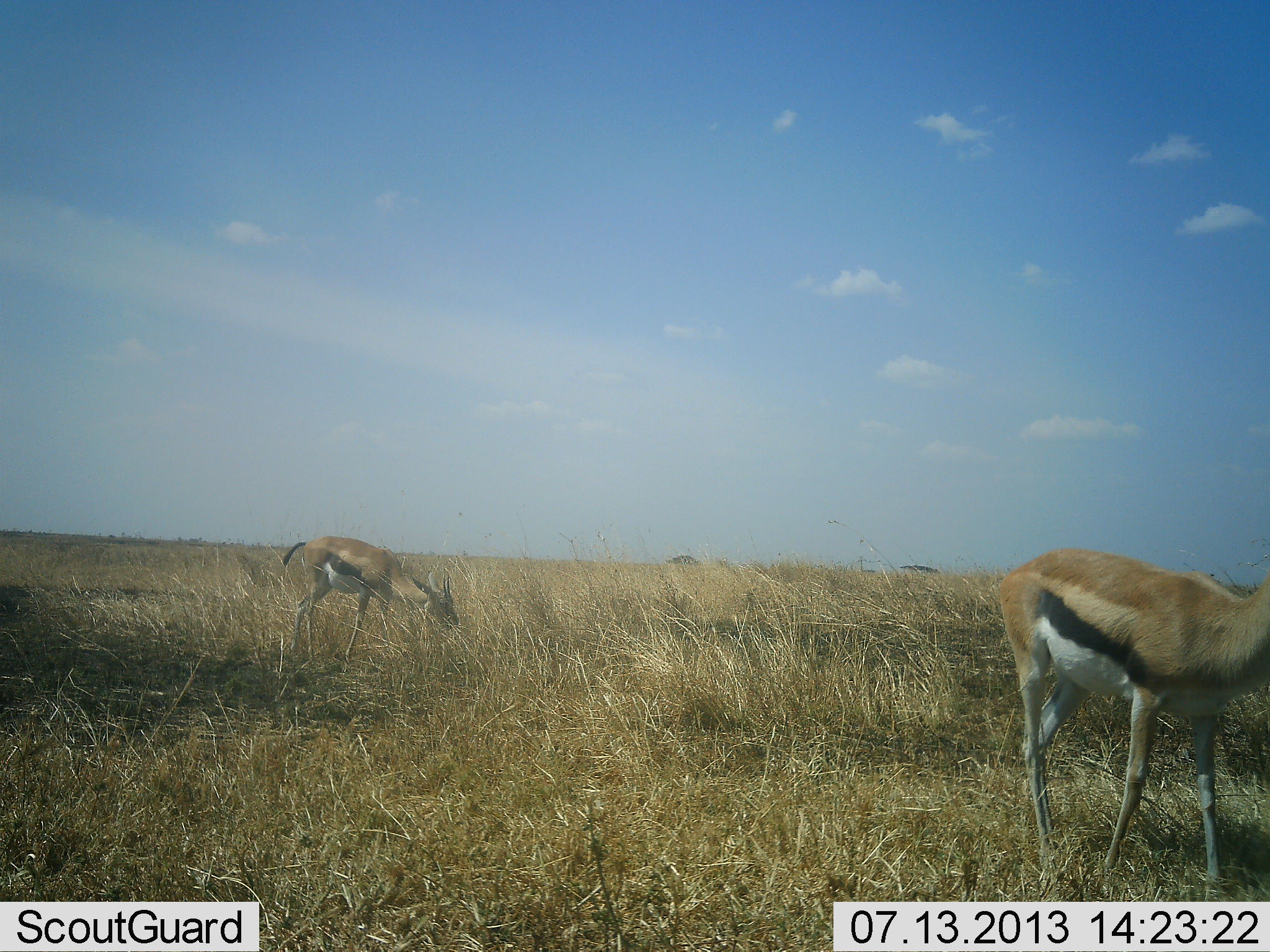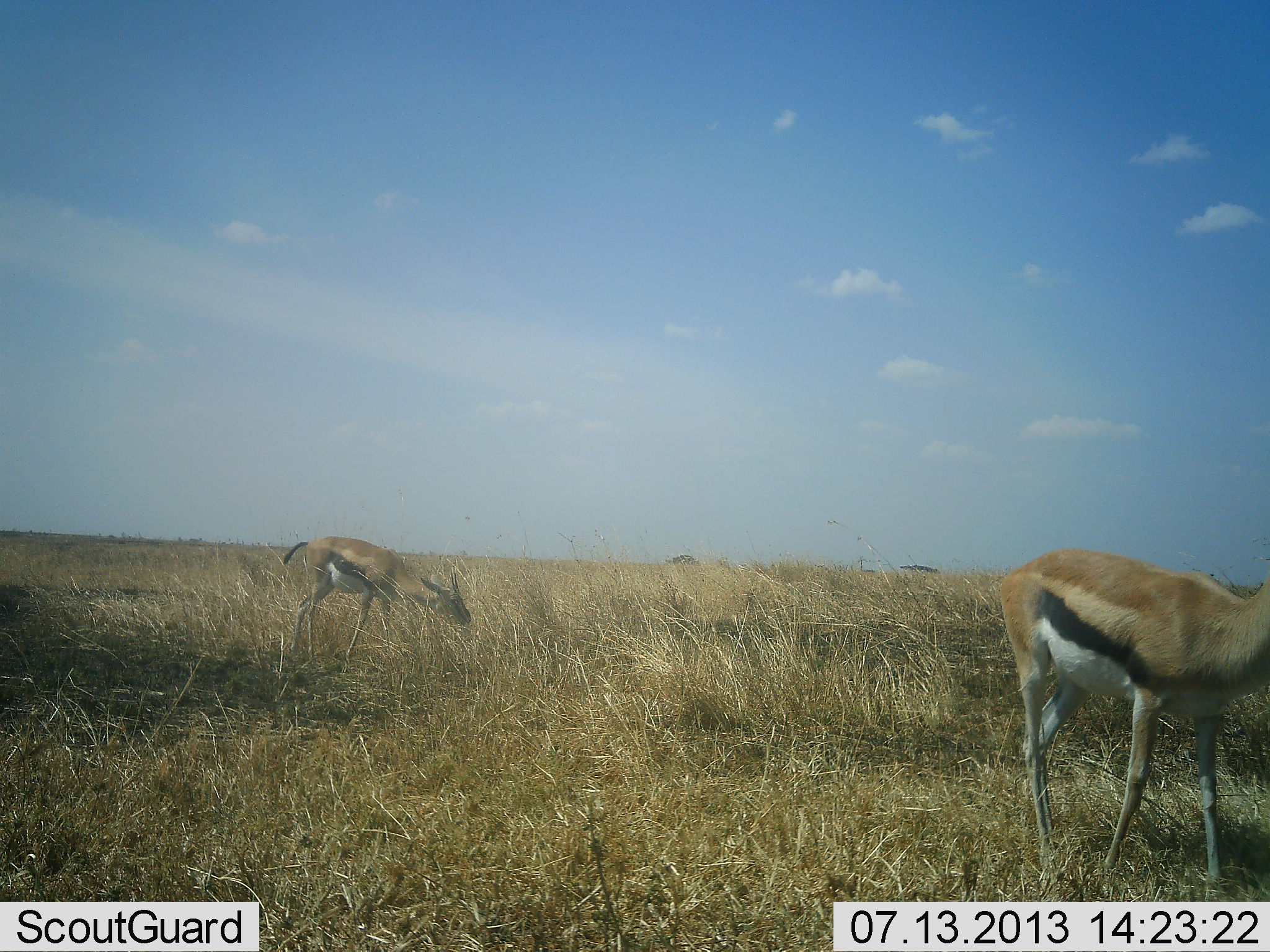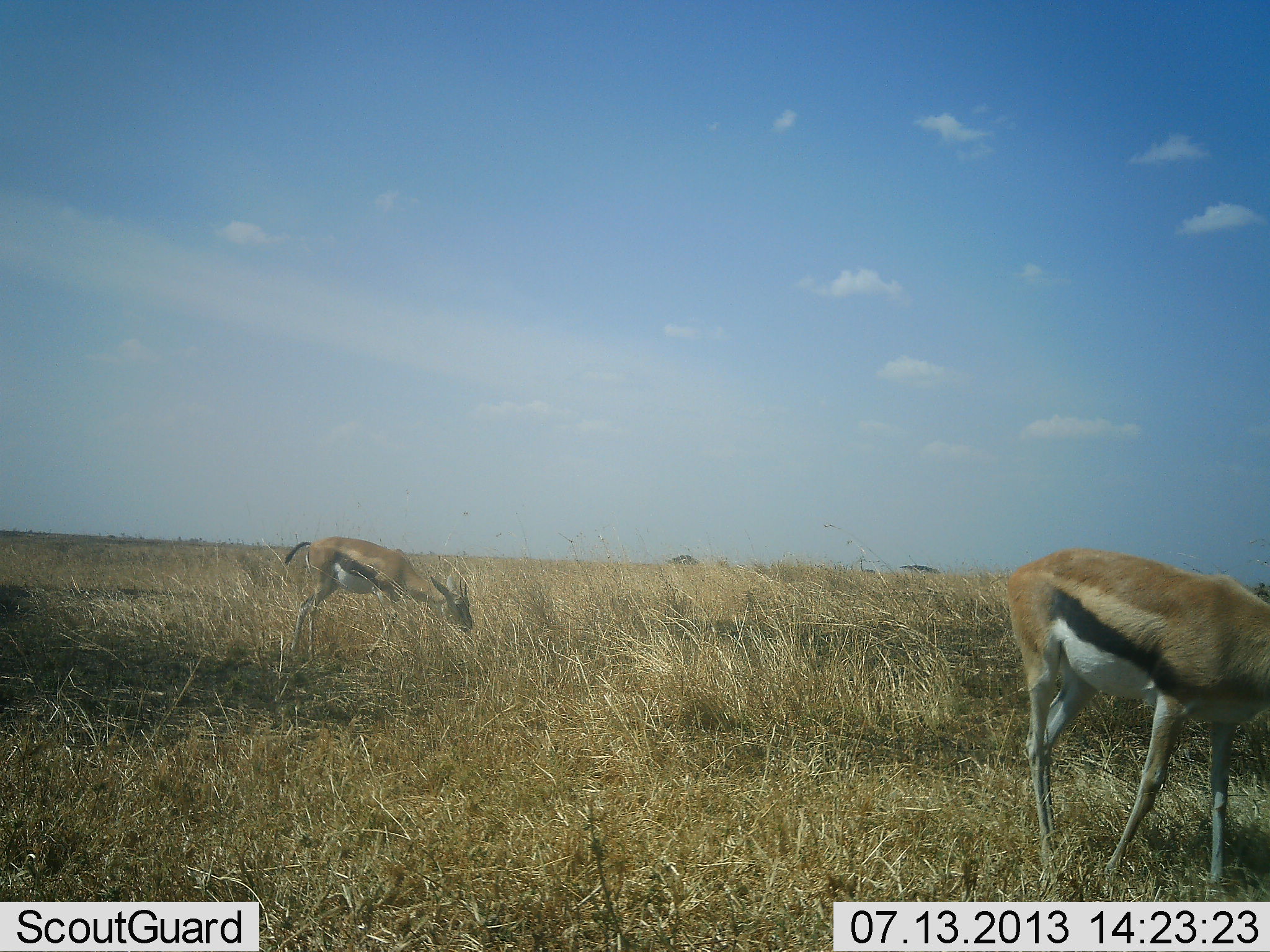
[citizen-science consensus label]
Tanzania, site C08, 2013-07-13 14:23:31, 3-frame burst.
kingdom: Animalia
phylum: Chordata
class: Mammalia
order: Artiodactyla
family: Bovidae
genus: Eudorcas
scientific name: Eudorcas thomsonii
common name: thomson's gazelle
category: gazellethomsons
Gazellethomsons (thomson's gazelle) (Eudorcas thomsonii), count 2. Behavior (volunteer vote fractions): standing 20%, resting 0%, moving 0%, interacting 0%. Young present (vote fraction): 0%. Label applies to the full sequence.